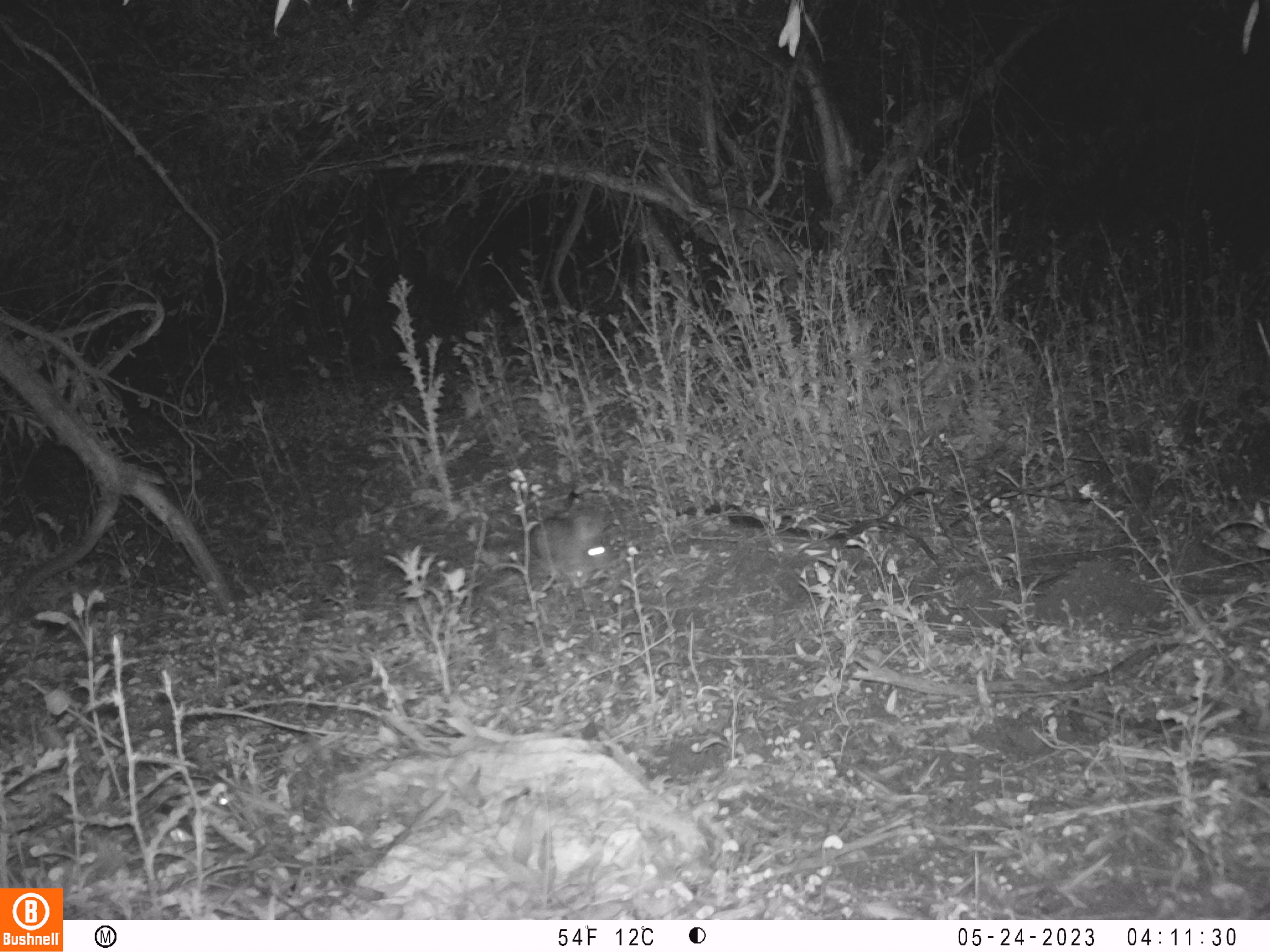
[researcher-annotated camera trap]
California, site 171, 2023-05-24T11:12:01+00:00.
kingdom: Animalia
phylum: Chordata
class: Mammalia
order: Lagomorpha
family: Leporidae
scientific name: Leporidae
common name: rabbit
Rabbit (Leporidae).